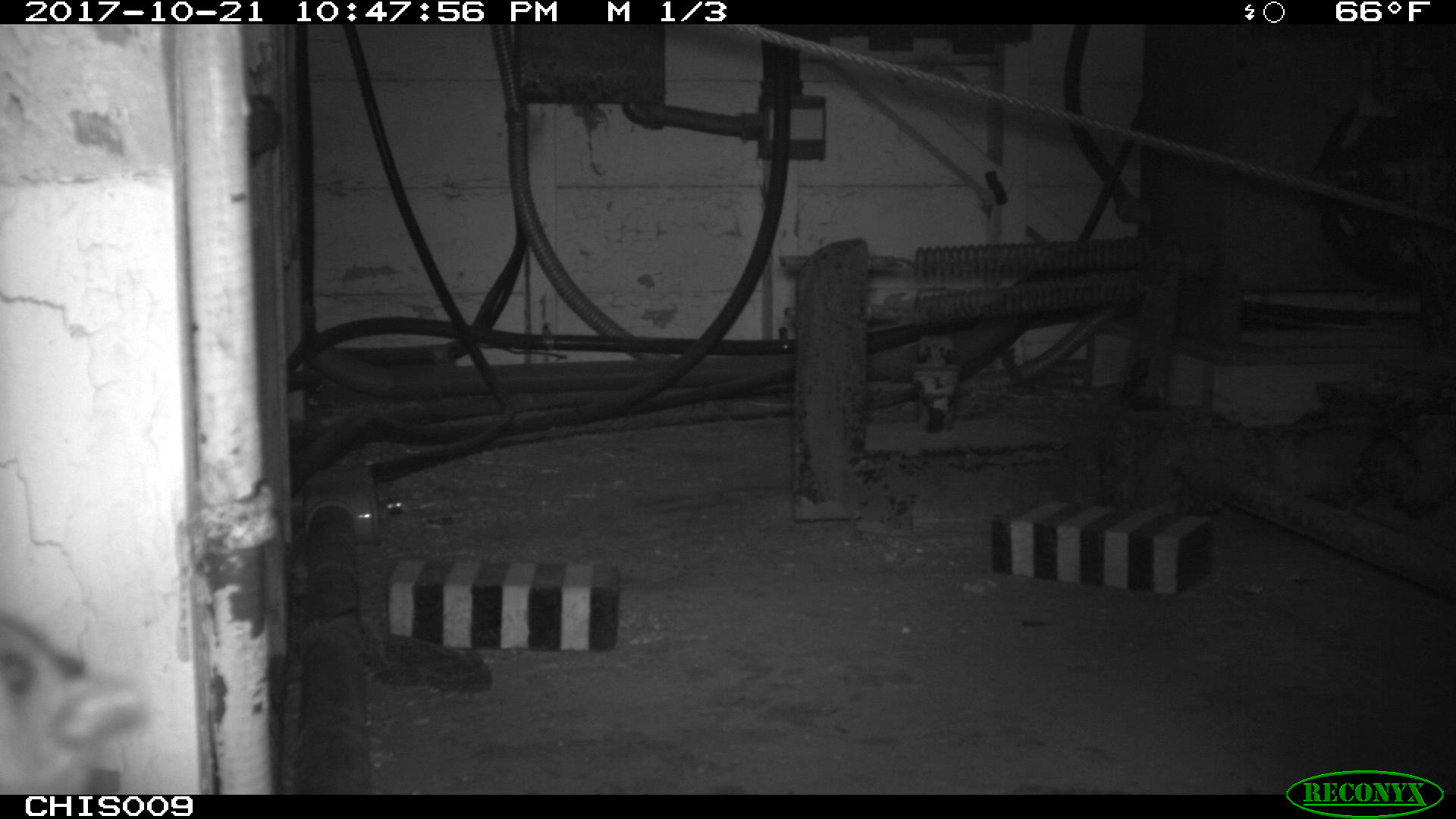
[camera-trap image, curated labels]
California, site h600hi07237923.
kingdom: Animalia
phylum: Chordata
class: Mammalia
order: Rodentia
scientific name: Rodentia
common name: rodent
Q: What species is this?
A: Rodent (Rodentia).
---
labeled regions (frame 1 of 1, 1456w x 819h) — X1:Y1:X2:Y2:
rodent: 0:620:138:795